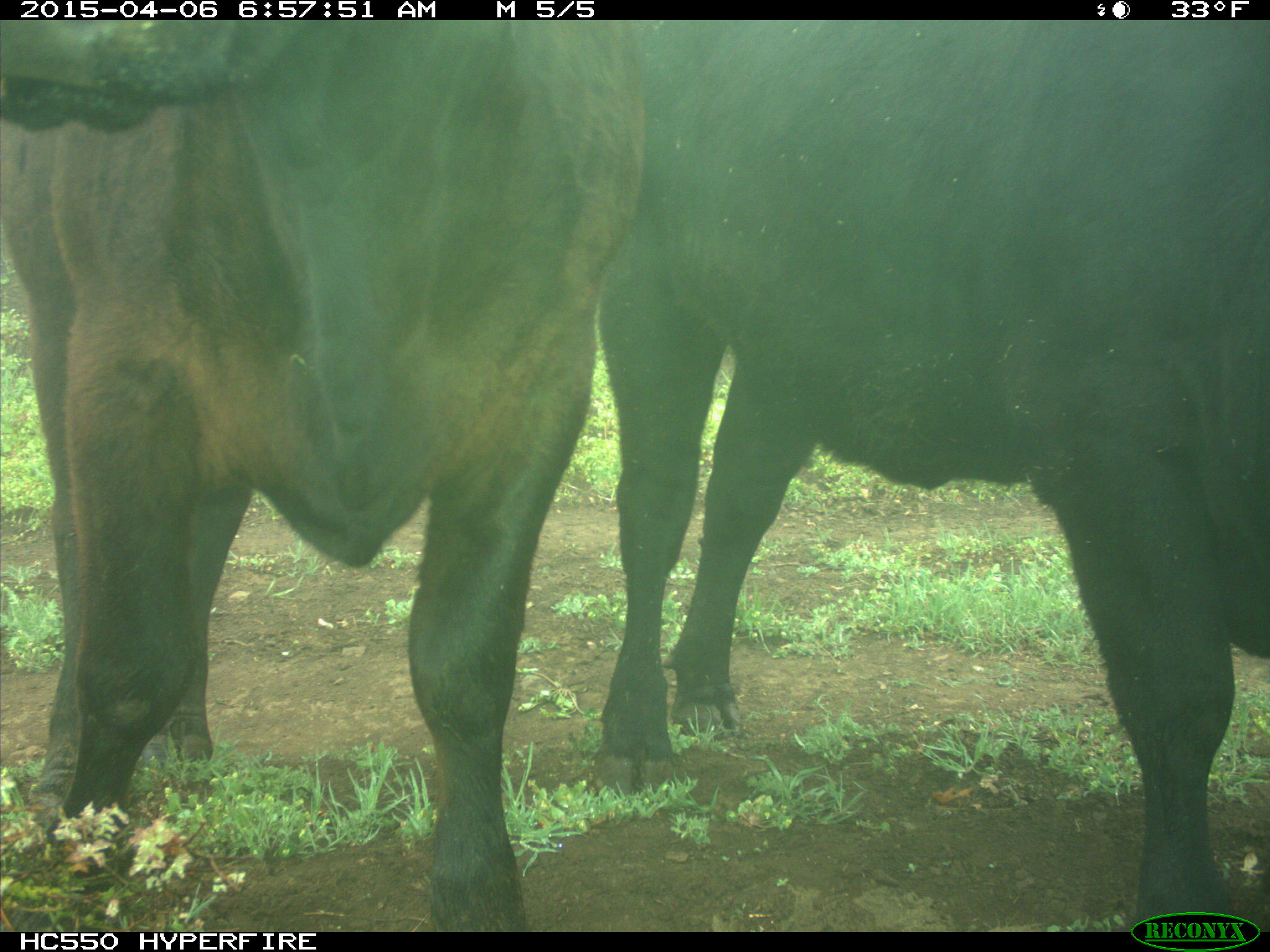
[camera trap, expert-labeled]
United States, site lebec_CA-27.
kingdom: Animalia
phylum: Chordata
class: Mammalia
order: Artiodactyla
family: Bovidae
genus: Bos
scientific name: Bos taurus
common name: domestic cow